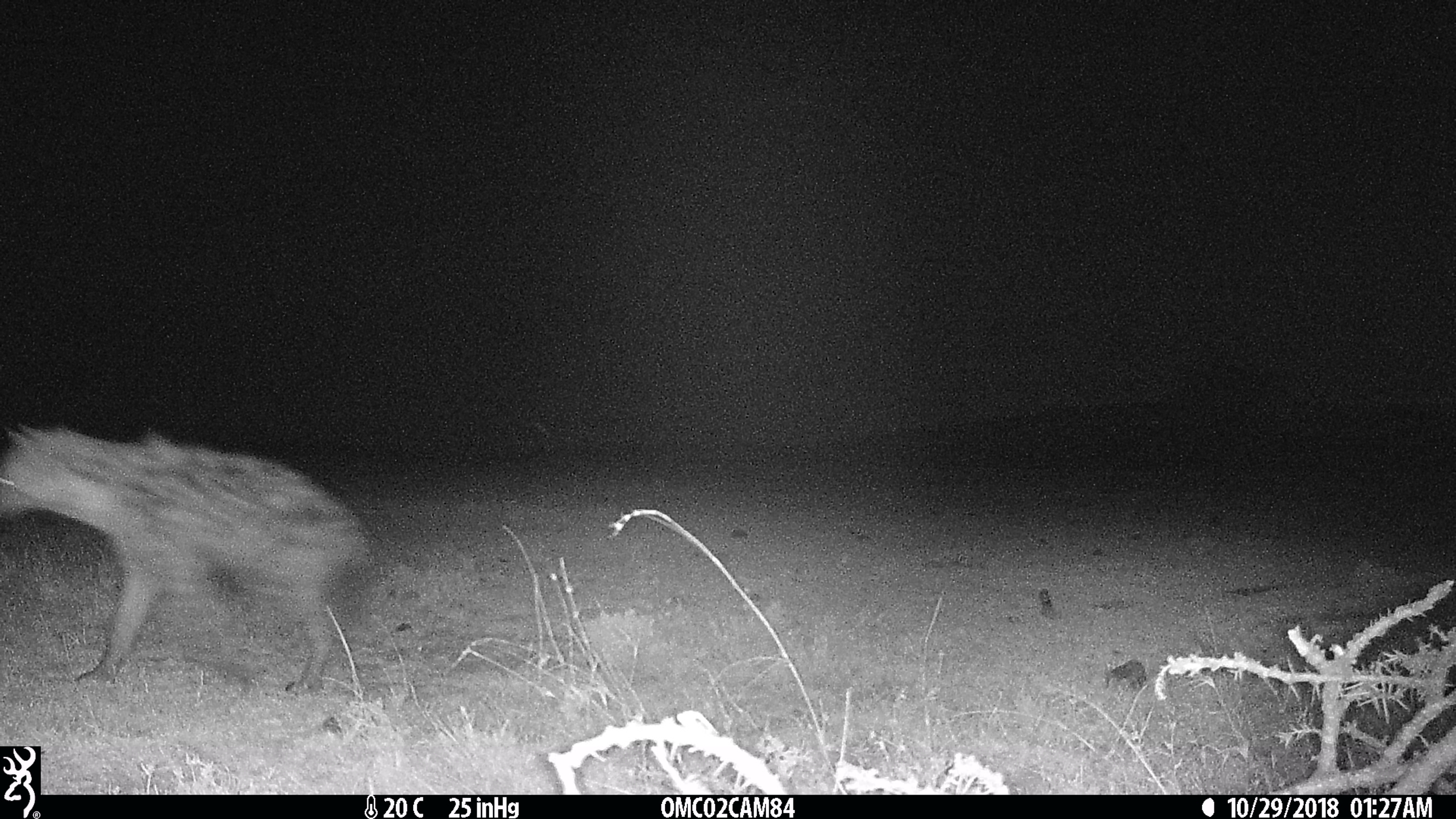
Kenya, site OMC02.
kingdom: Animalia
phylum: Chordata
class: Mammalia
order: Carnivora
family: Hyaenidae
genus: Crocuta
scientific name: Crocuta crocuta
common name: spotted hyena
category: hyena spotted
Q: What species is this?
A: Hyena spotted (spotted hyena) (Crocuta crocuta).